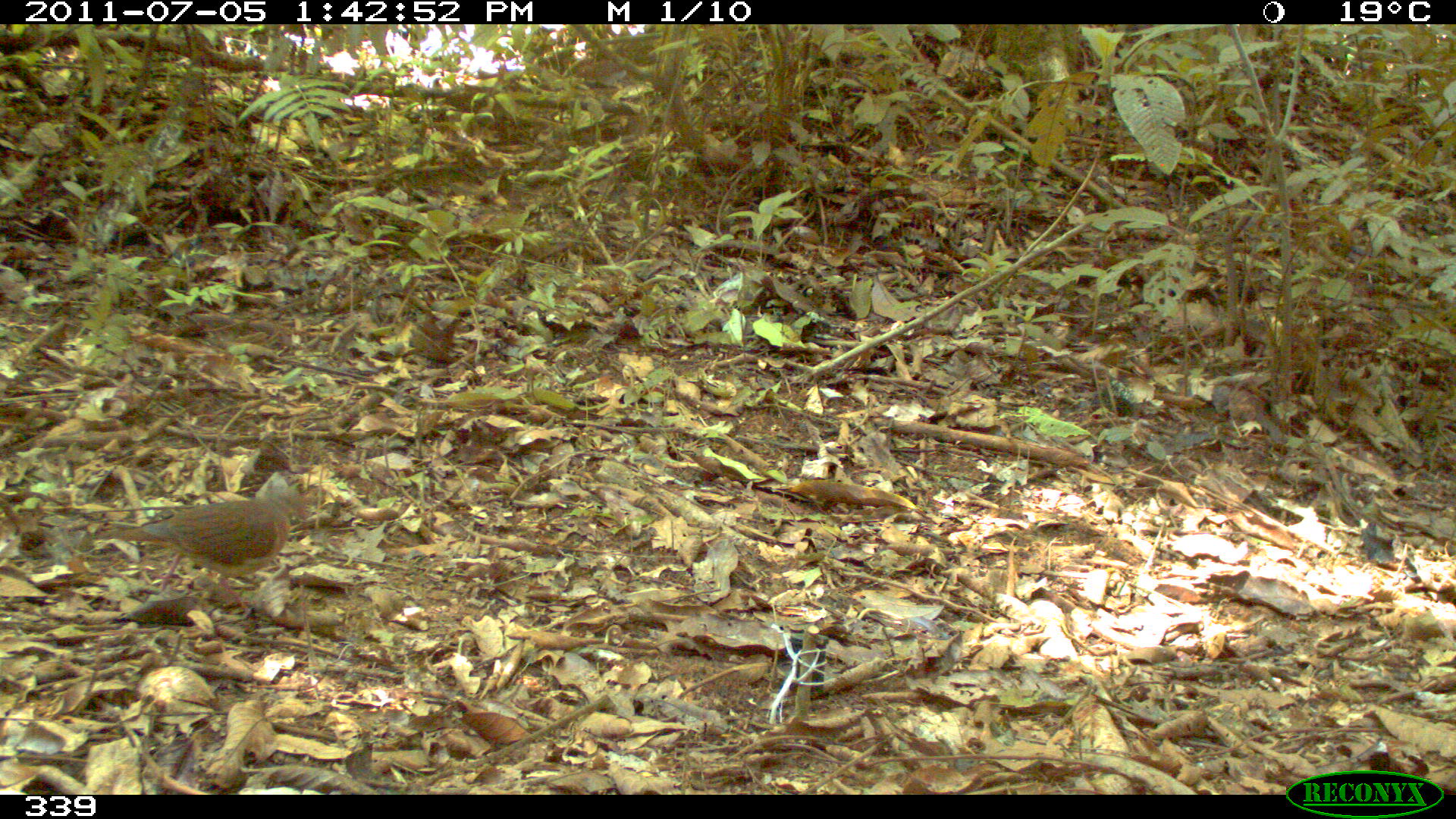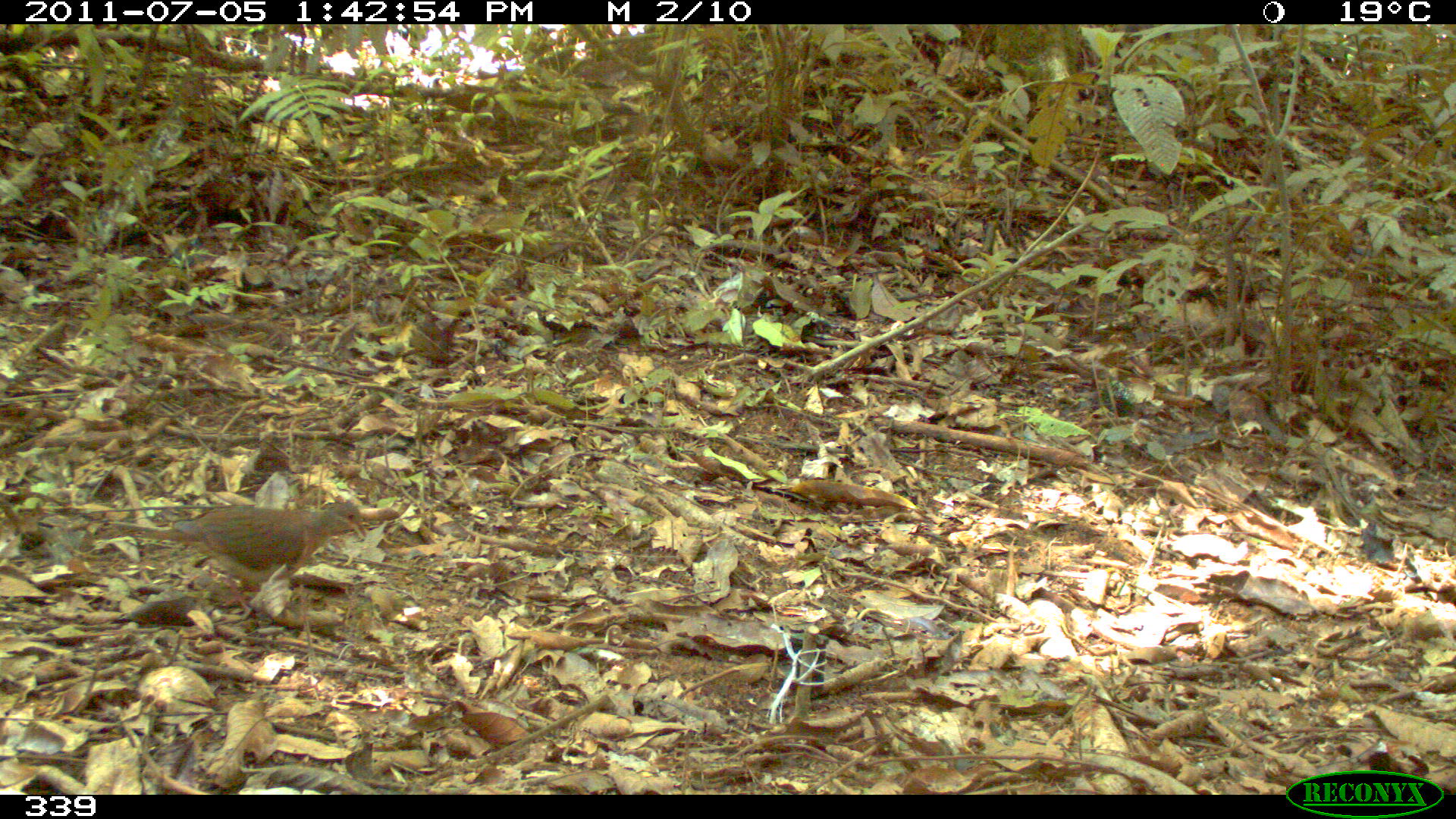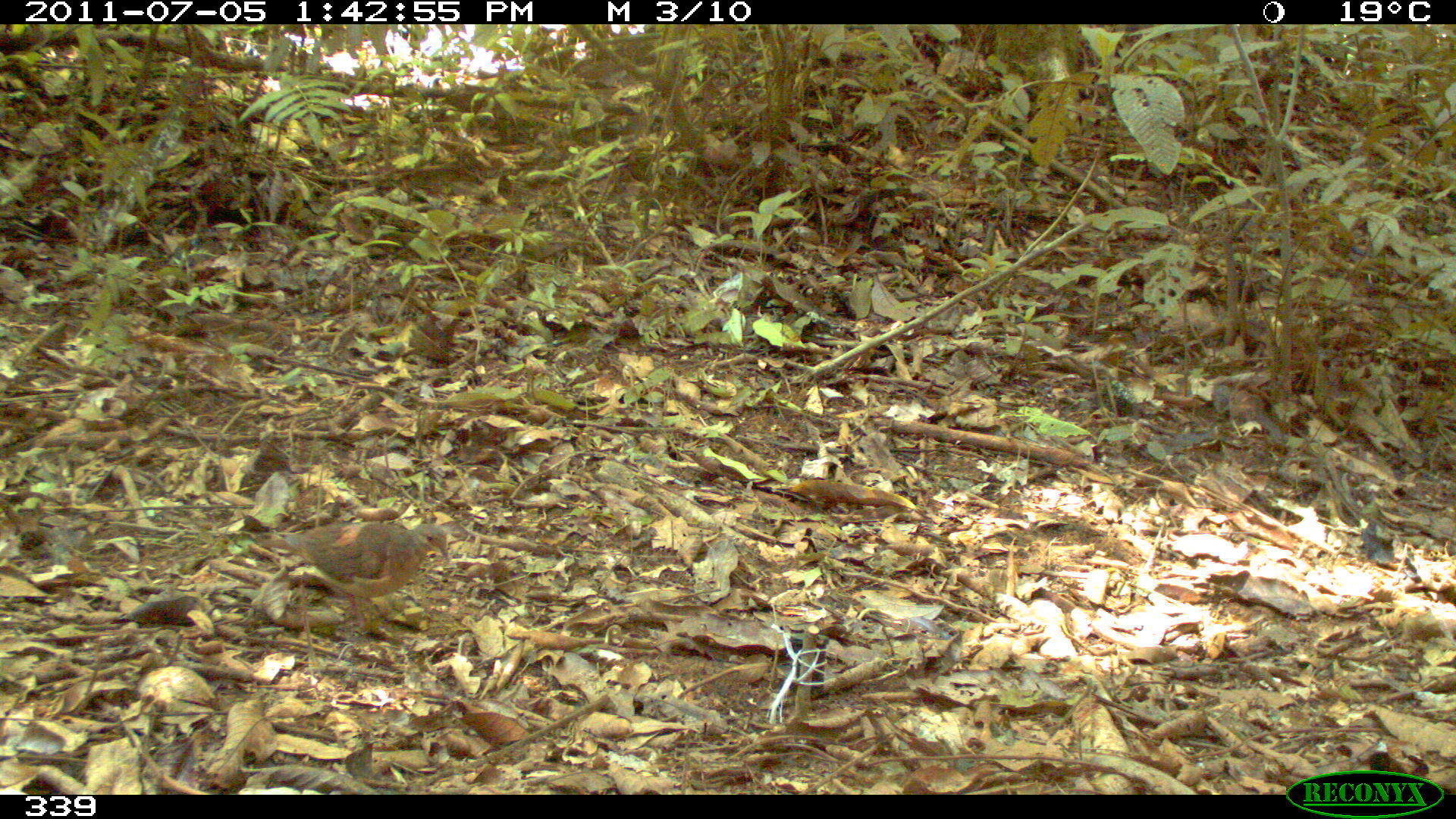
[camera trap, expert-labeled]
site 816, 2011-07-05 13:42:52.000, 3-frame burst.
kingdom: Animalia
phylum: Chordata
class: Aves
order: Columbiformes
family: Columbidae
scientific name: Columbidae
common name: dove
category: paloma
Paloma (dove) (Columbidae).